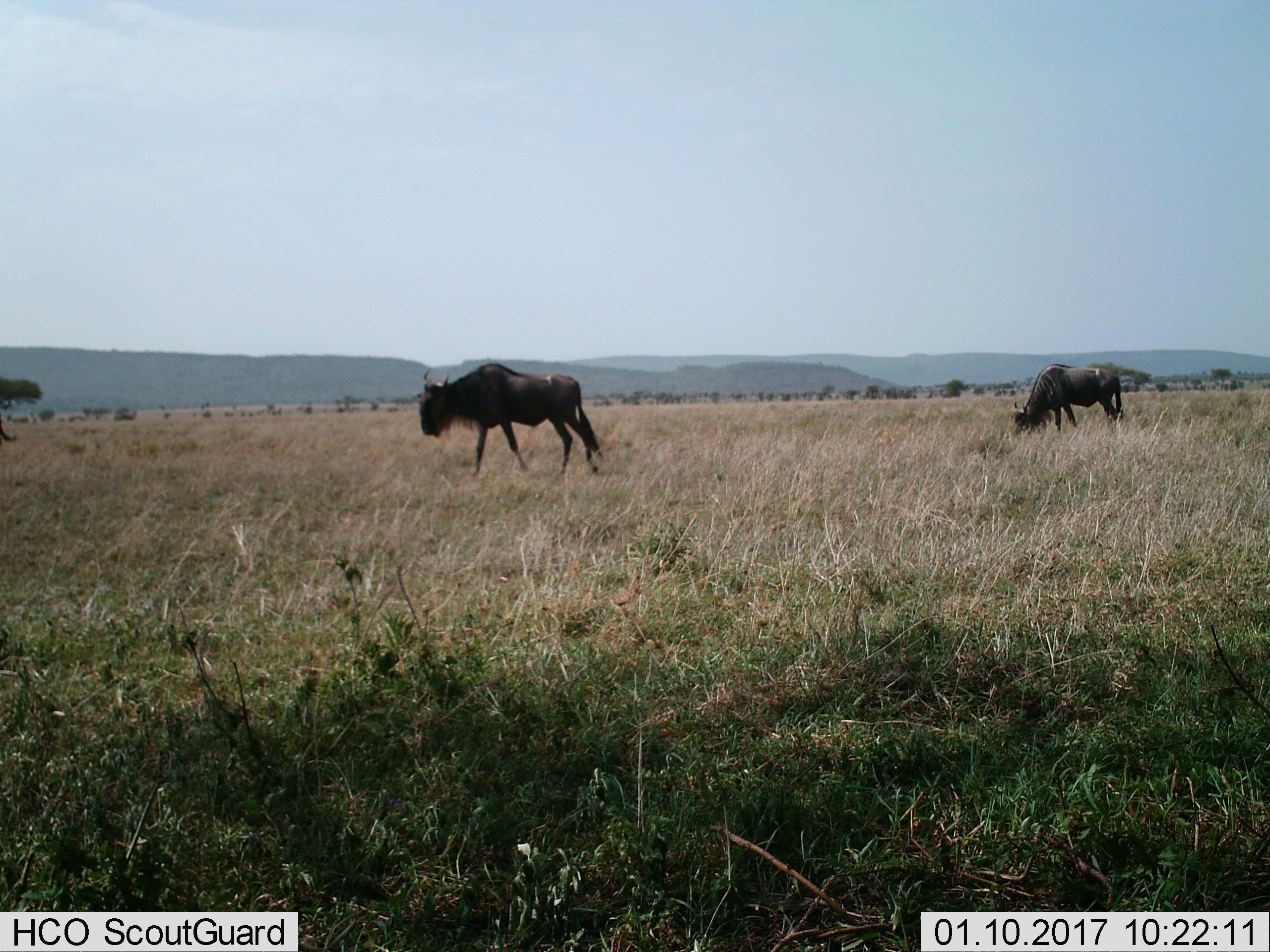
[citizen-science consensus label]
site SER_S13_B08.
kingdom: Animalia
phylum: Chordata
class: Mammalia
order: Artiodactyla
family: Bovidae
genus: Connochaetes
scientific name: Connochaetes taurinus taurinus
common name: blue wildebeest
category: wildebeestblue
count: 2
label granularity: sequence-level